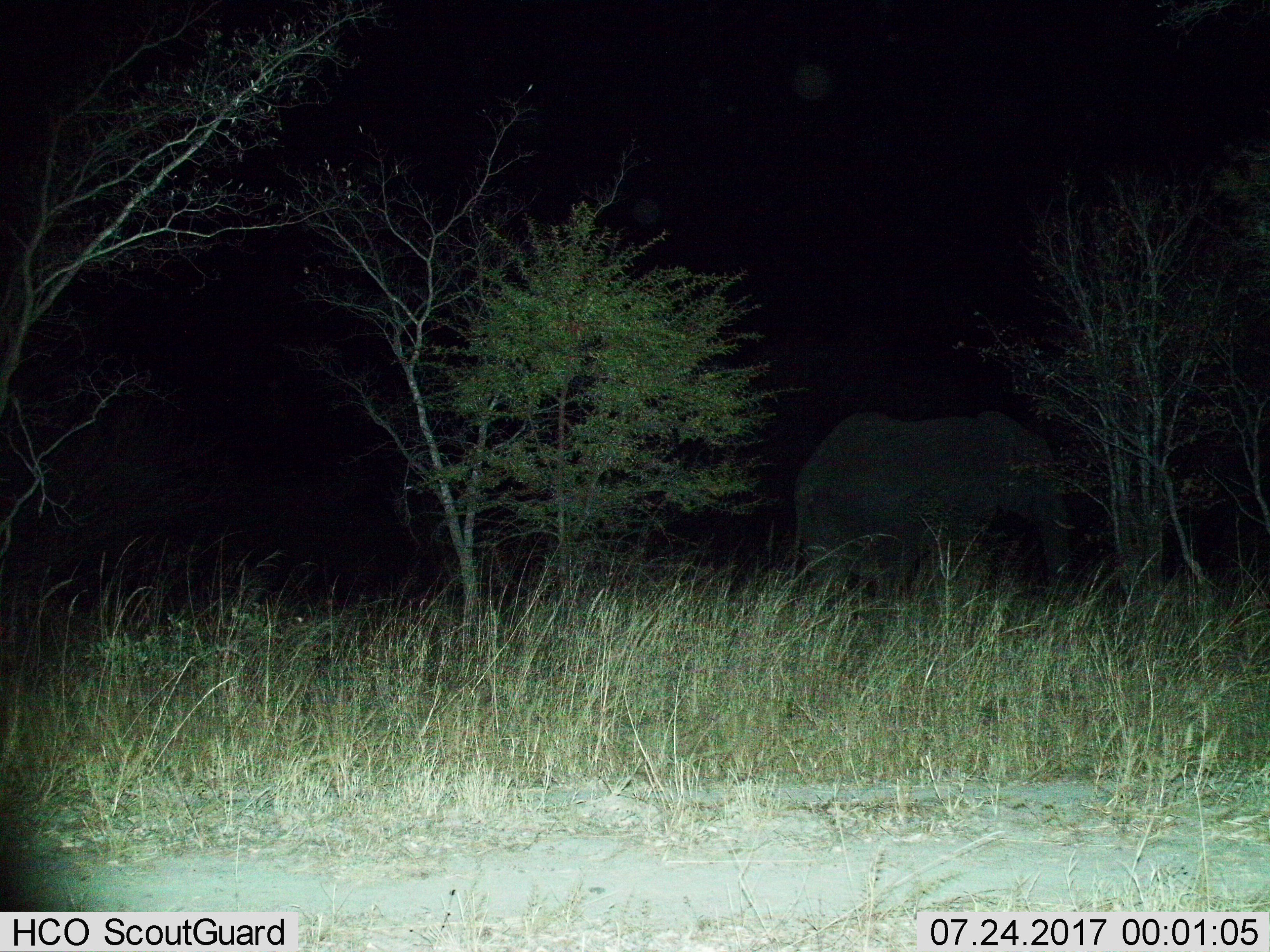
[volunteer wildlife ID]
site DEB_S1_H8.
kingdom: Animalia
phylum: Chordata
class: Mammalia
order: Proboscidea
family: Elephantidae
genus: Loxodonta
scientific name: Loxodonta africana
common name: african bush elephant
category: elephant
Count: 1.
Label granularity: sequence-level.